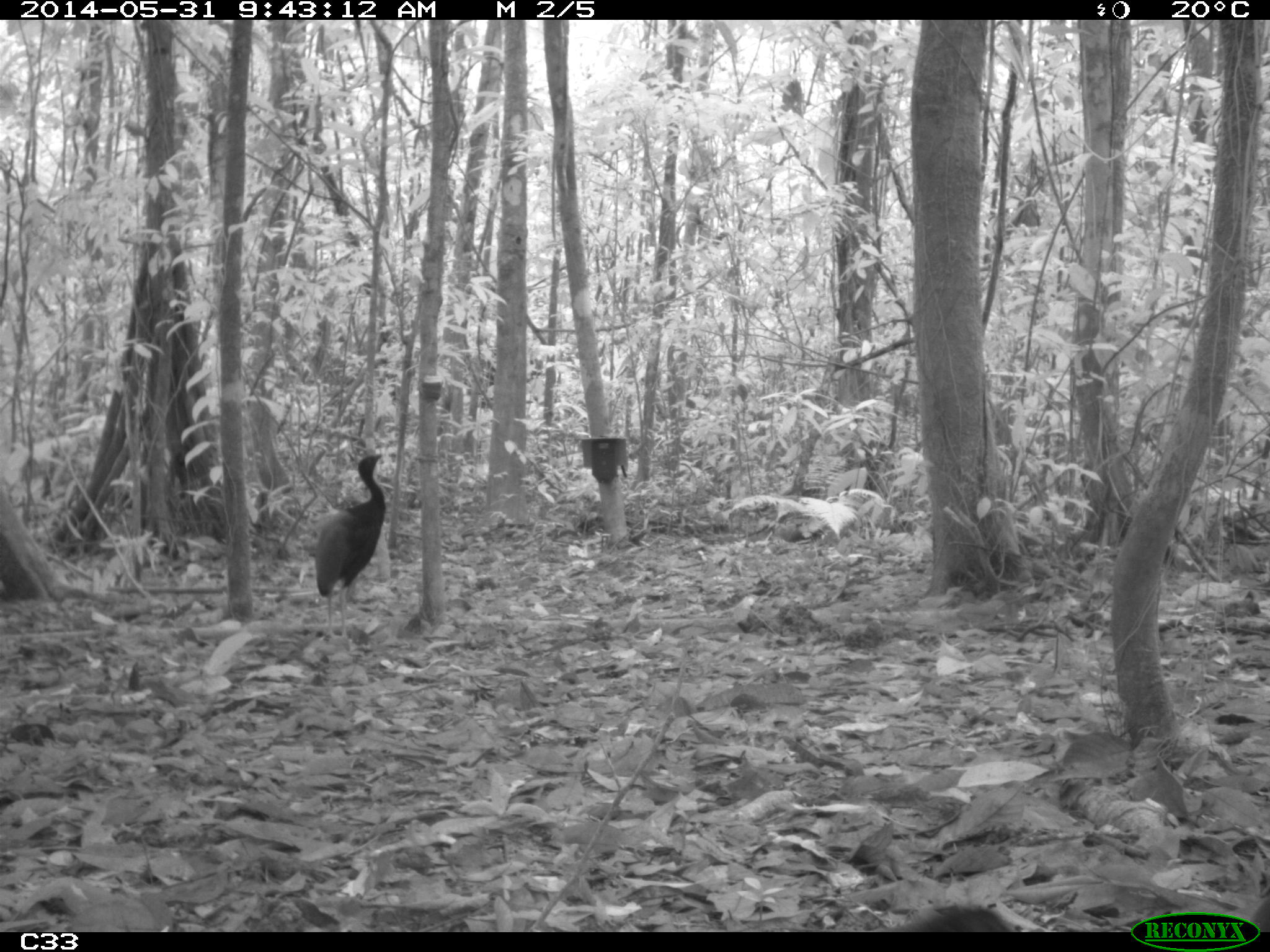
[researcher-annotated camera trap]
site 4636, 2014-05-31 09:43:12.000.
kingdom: Animalia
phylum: Chordata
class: Aves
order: Gruiformes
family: Psophiidae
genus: Psophia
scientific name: Psophia crepitans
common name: gray-winged trumpeter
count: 5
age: adult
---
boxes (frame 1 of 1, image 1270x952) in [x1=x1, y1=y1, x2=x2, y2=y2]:
psophia crepitans: [x1=308, y1=454, x2=386, y2=636]